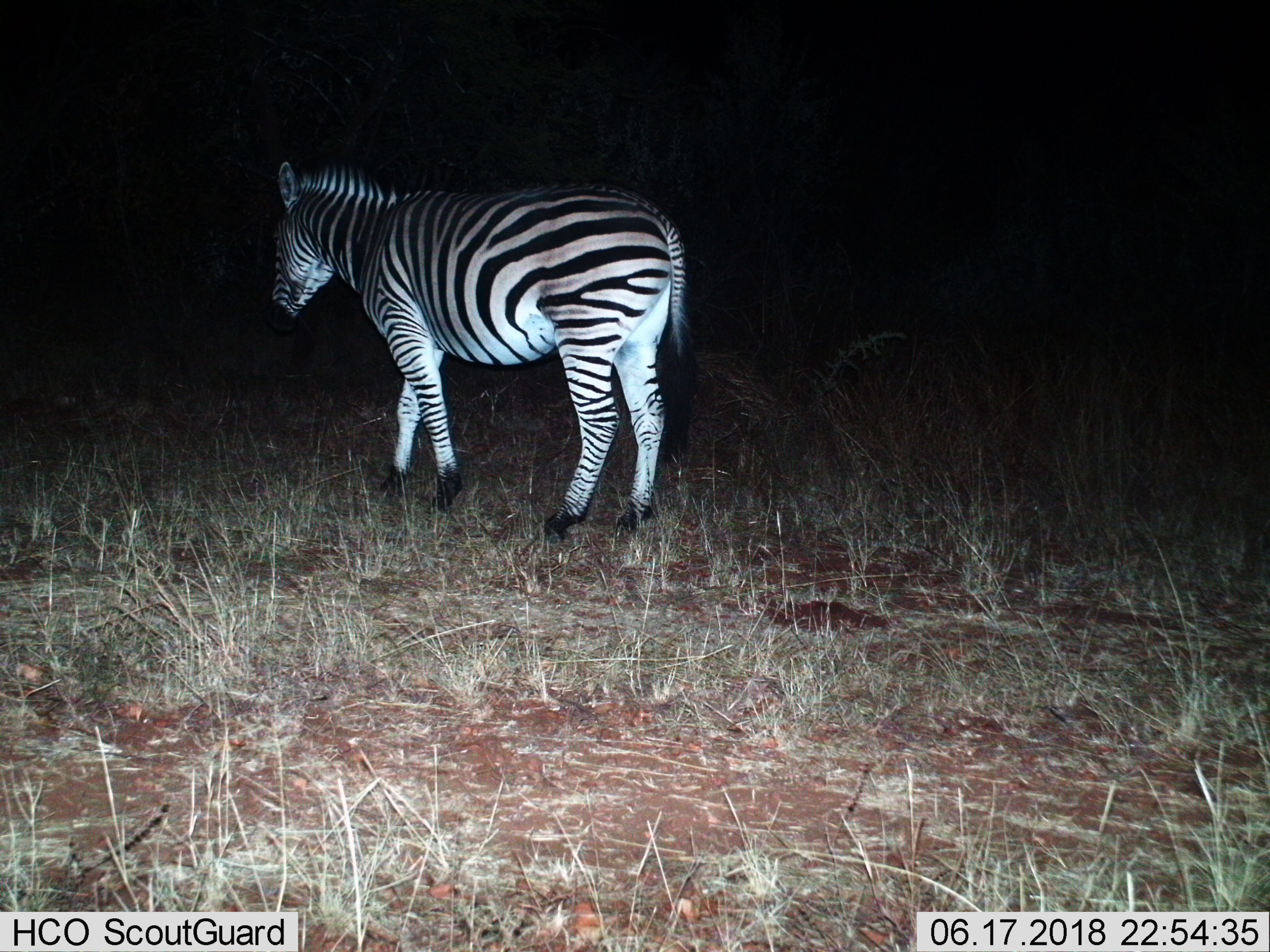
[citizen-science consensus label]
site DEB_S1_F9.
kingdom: Animalia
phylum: Chordata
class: Mammalia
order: Perissodactyla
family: Equidae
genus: Equus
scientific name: Equus quagga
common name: plains zebra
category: zebraplains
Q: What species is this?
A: Zebraplains (plains zebra) (Equus quagga).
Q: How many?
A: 1.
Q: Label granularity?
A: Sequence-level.